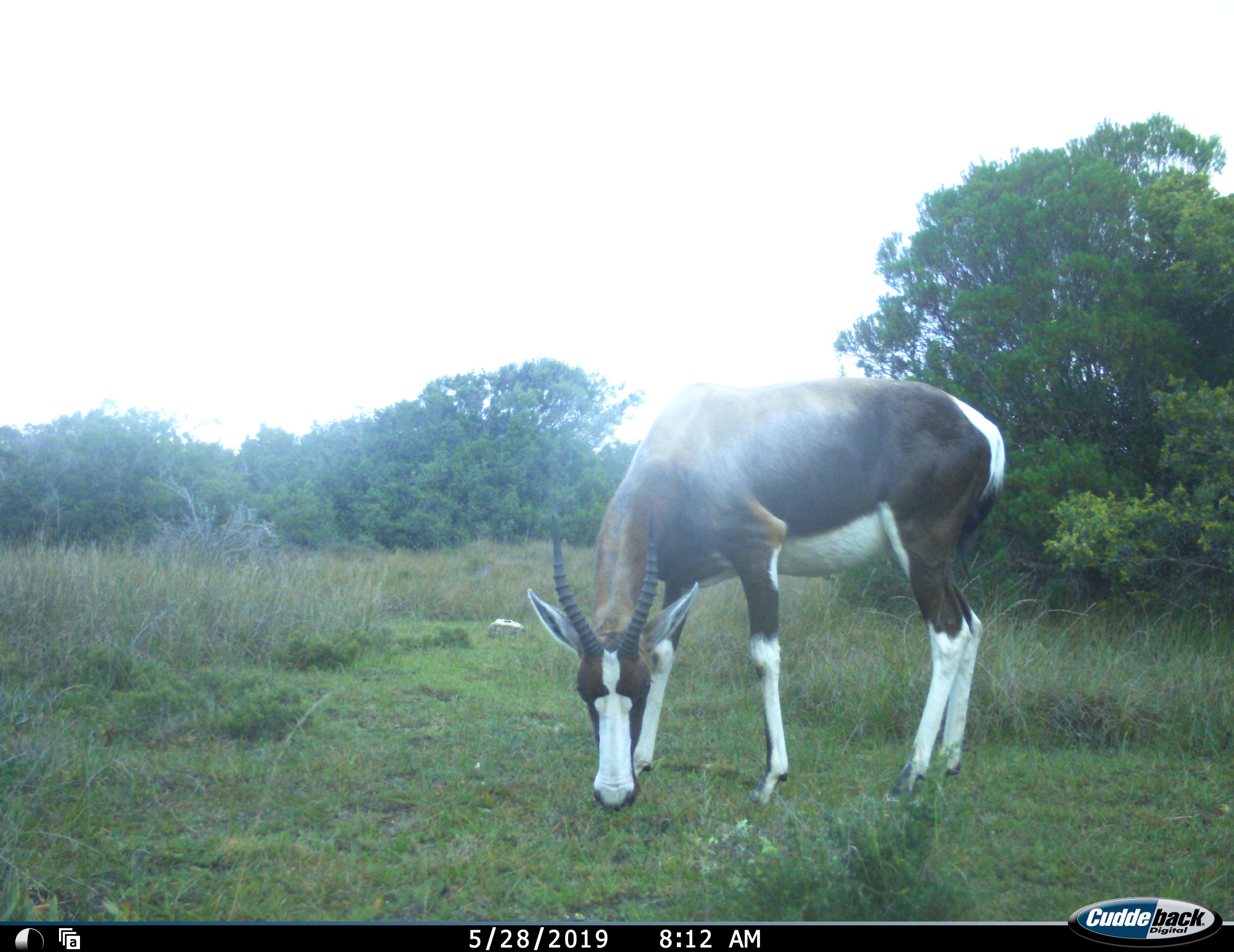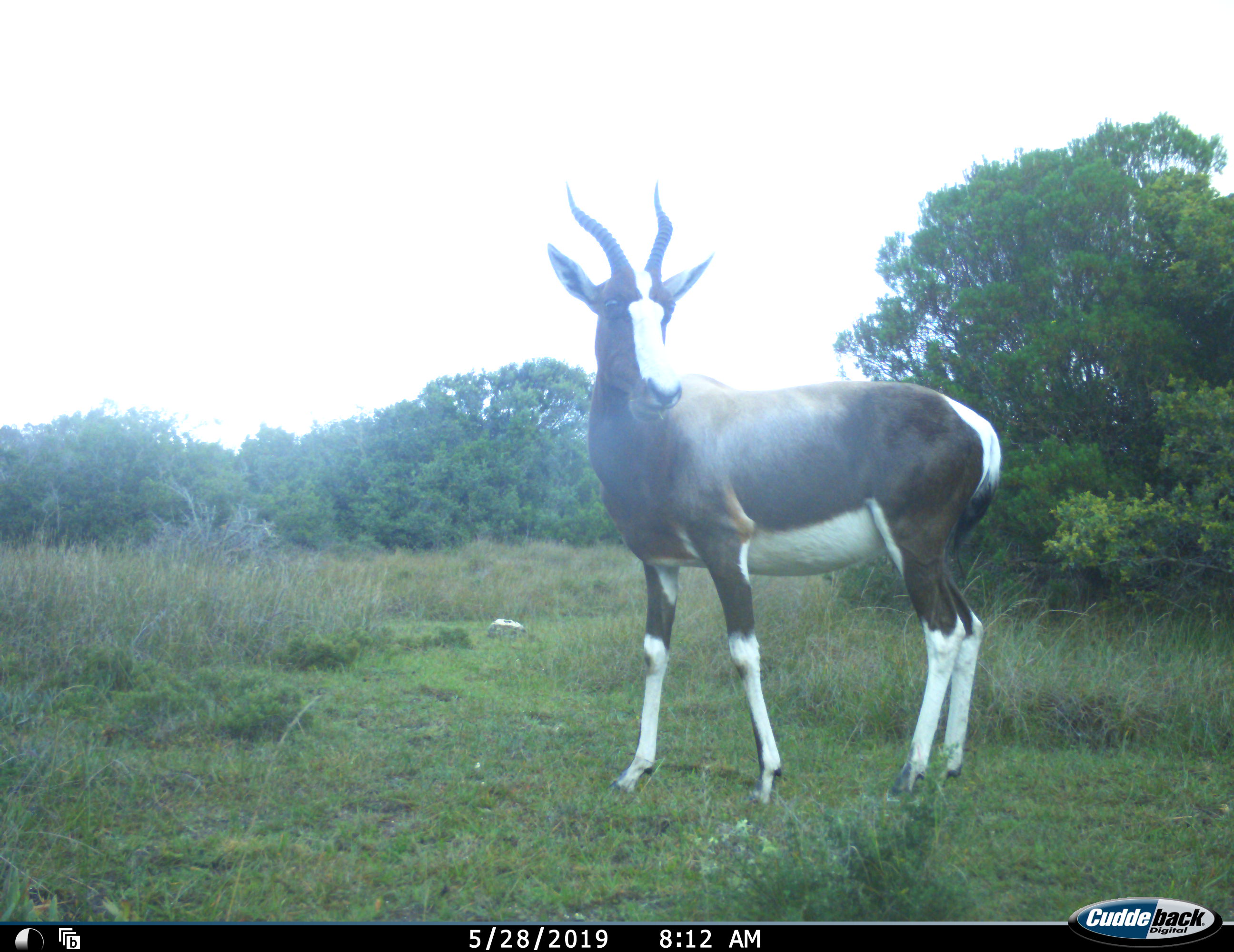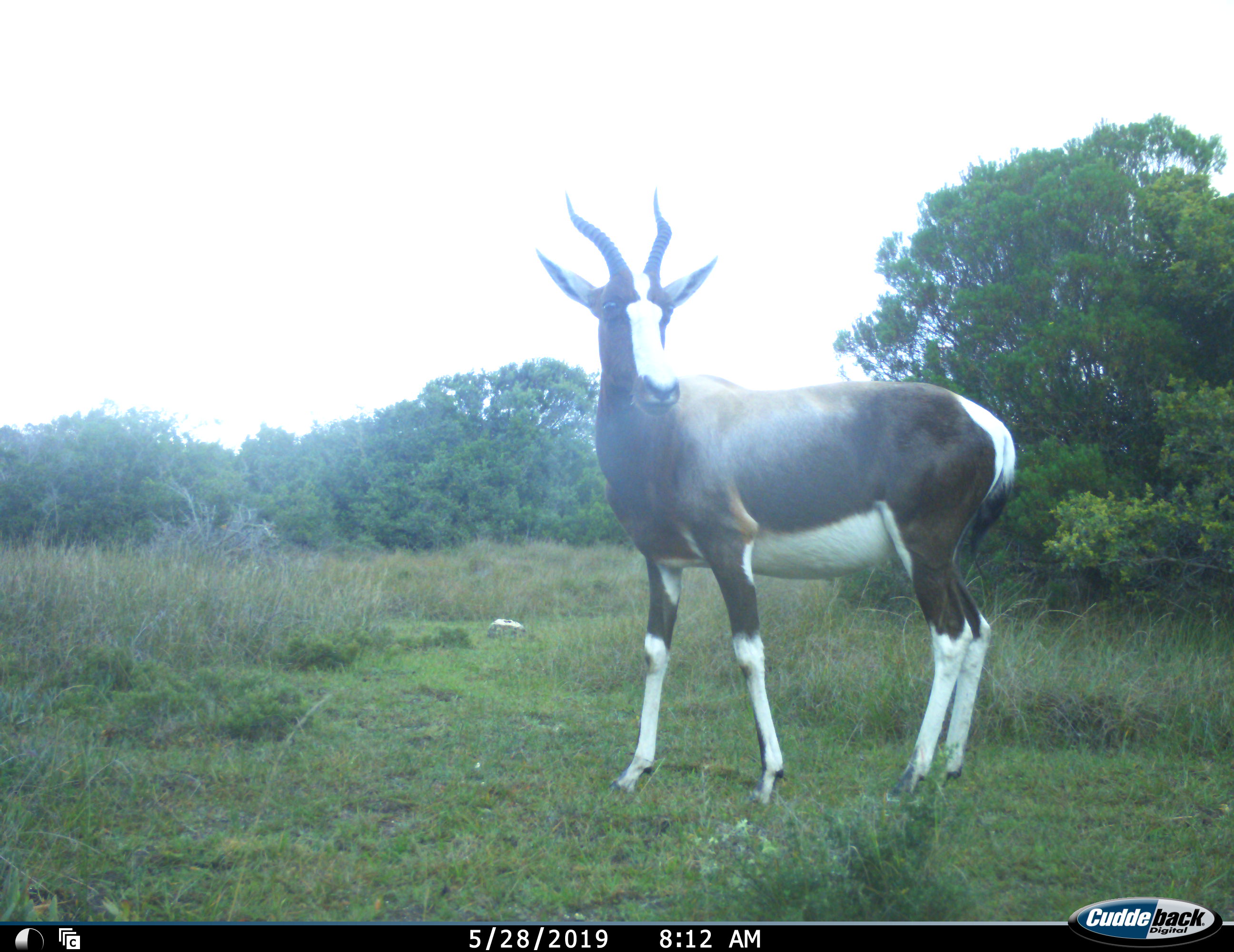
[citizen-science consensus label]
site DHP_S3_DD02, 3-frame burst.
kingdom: Animalia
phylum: Chordata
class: Mammalia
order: Artiodactyla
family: Bovidae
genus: Damaliscus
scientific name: Damaliscus pygargus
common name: bontebok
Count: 1.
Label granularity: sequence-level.